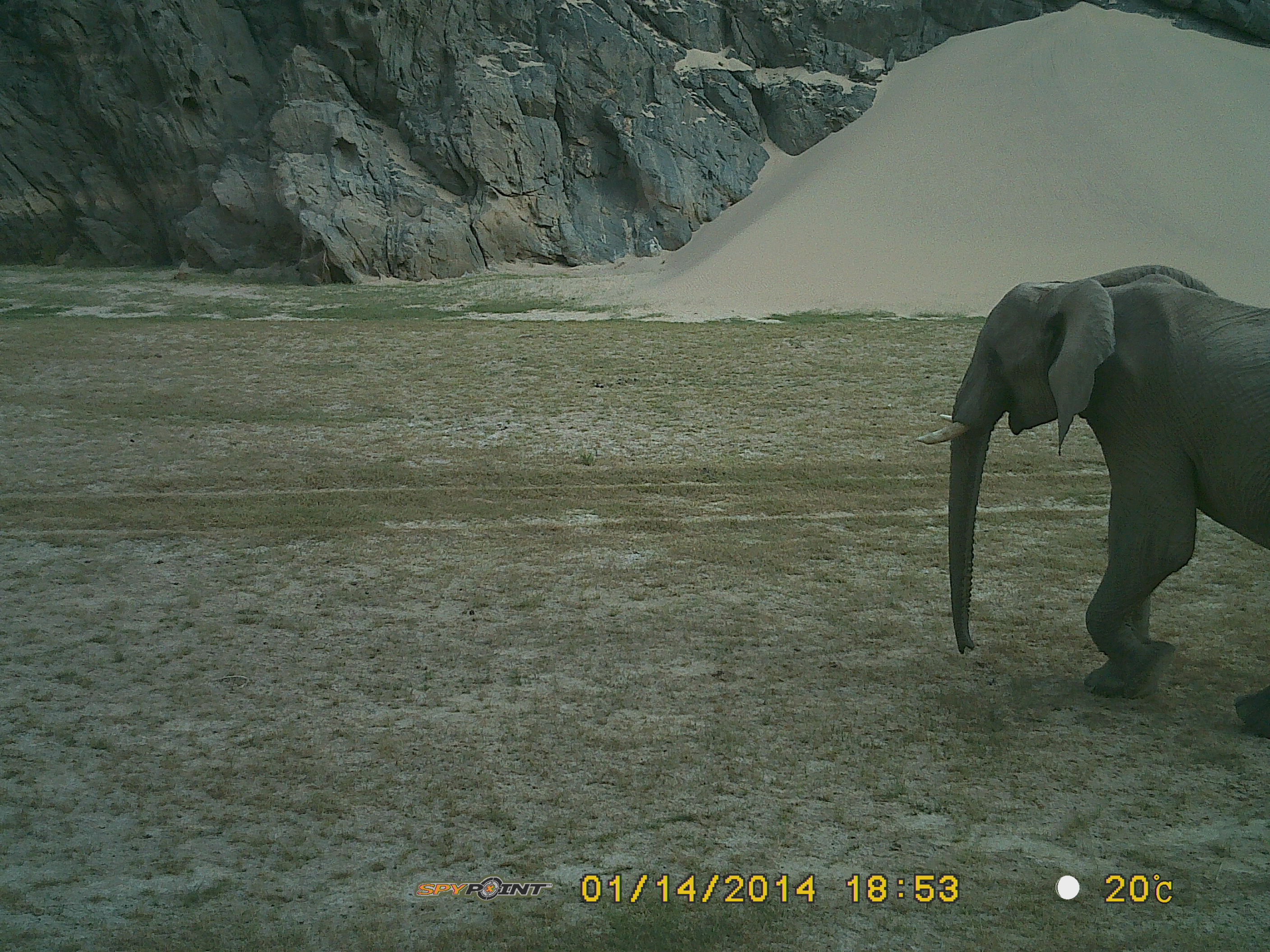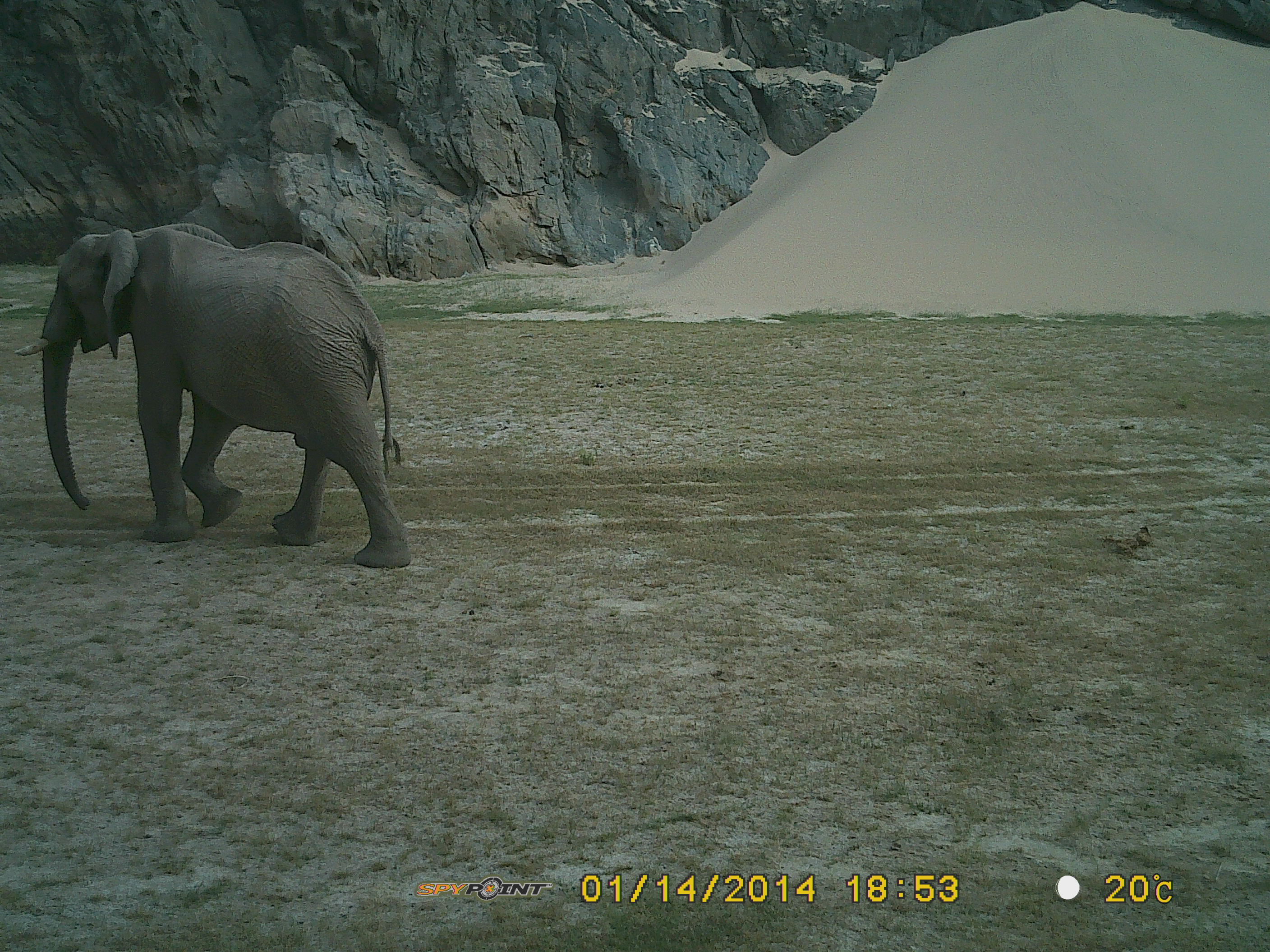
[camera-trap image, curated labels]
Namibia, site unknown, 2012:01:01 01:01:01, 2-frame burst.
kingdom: Animalia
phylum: Chordata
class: Mammalia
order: Proboscidea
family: Elephantidae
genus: Loxodonta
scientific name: Loxodonta africana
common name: african elephant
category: loxodanta africana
Loxodanta africana (african elephant) (Loxodonta africana).